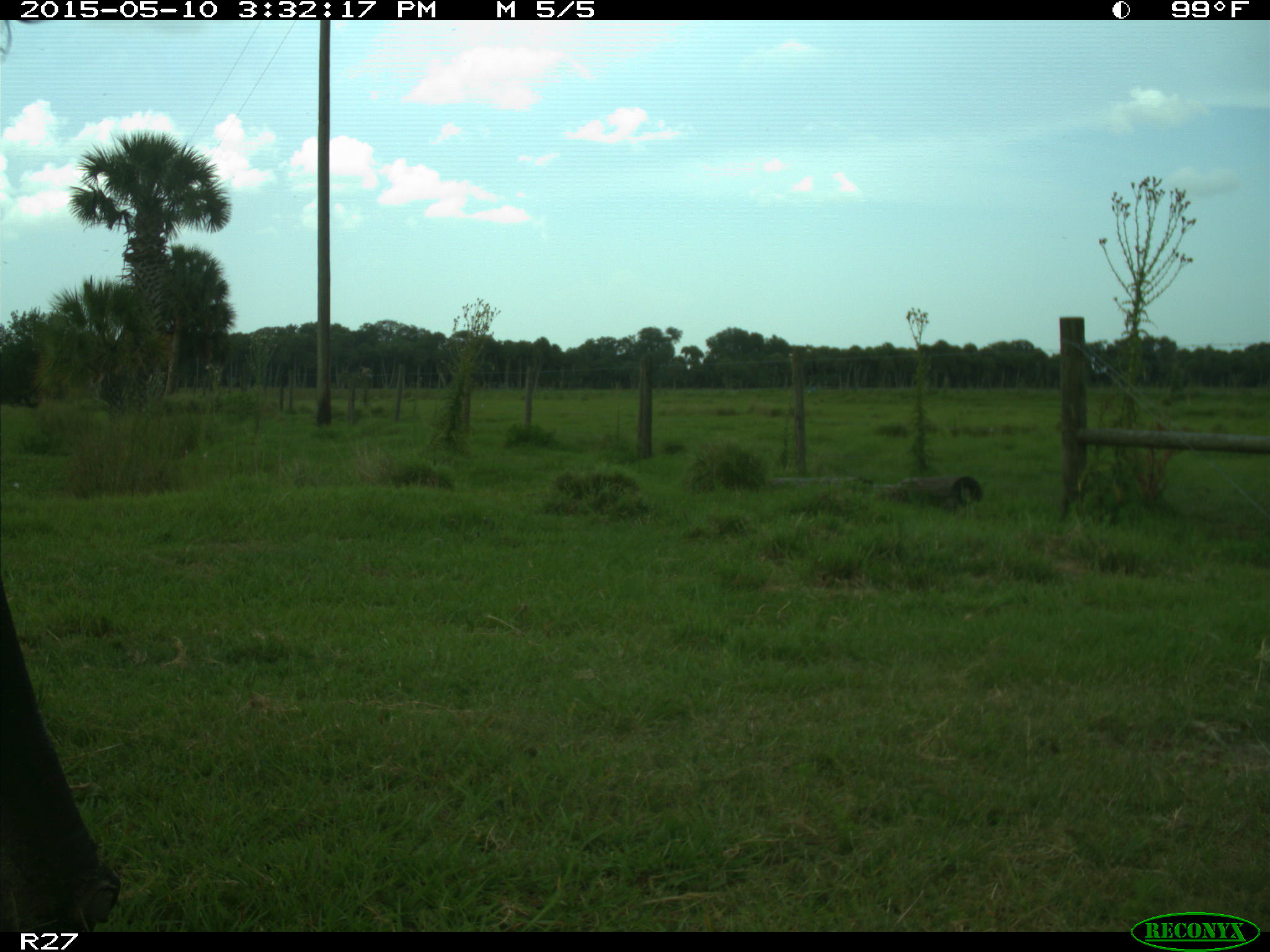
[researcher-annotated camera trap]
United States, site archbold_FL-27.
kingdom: Animalia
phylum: Chordata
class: Mammalia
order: Artiodactyla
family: Bovidae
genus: Bos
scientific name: Bos taurus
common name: domestic cow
Bos taurus (domestic cow).